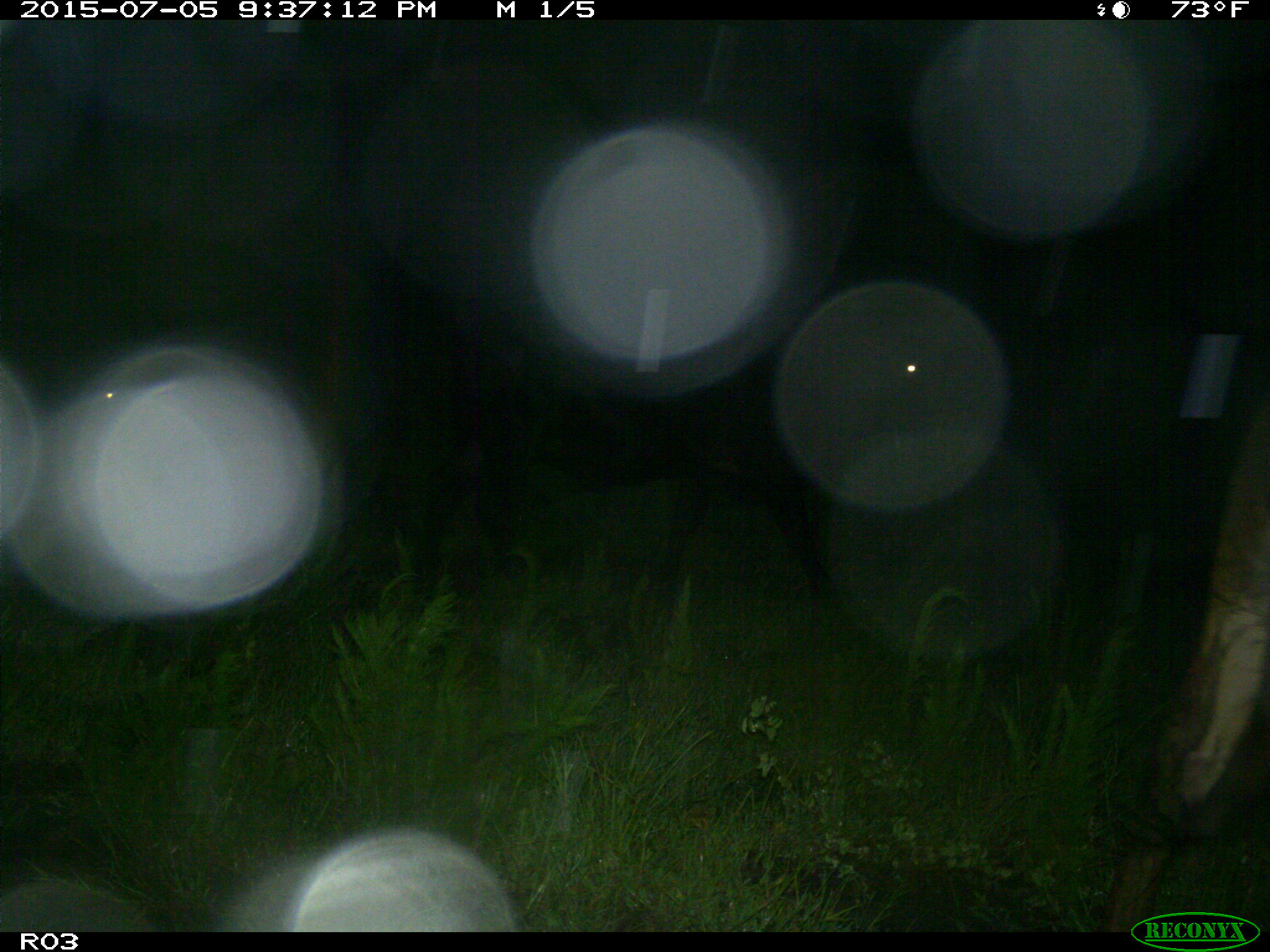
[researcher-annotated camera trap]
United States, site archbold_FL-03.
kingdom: Animalia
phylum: Chordata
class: Mammalia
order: Artiodactyla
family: Bovidae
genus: Bos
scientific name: Bos taurus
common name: domestic cow